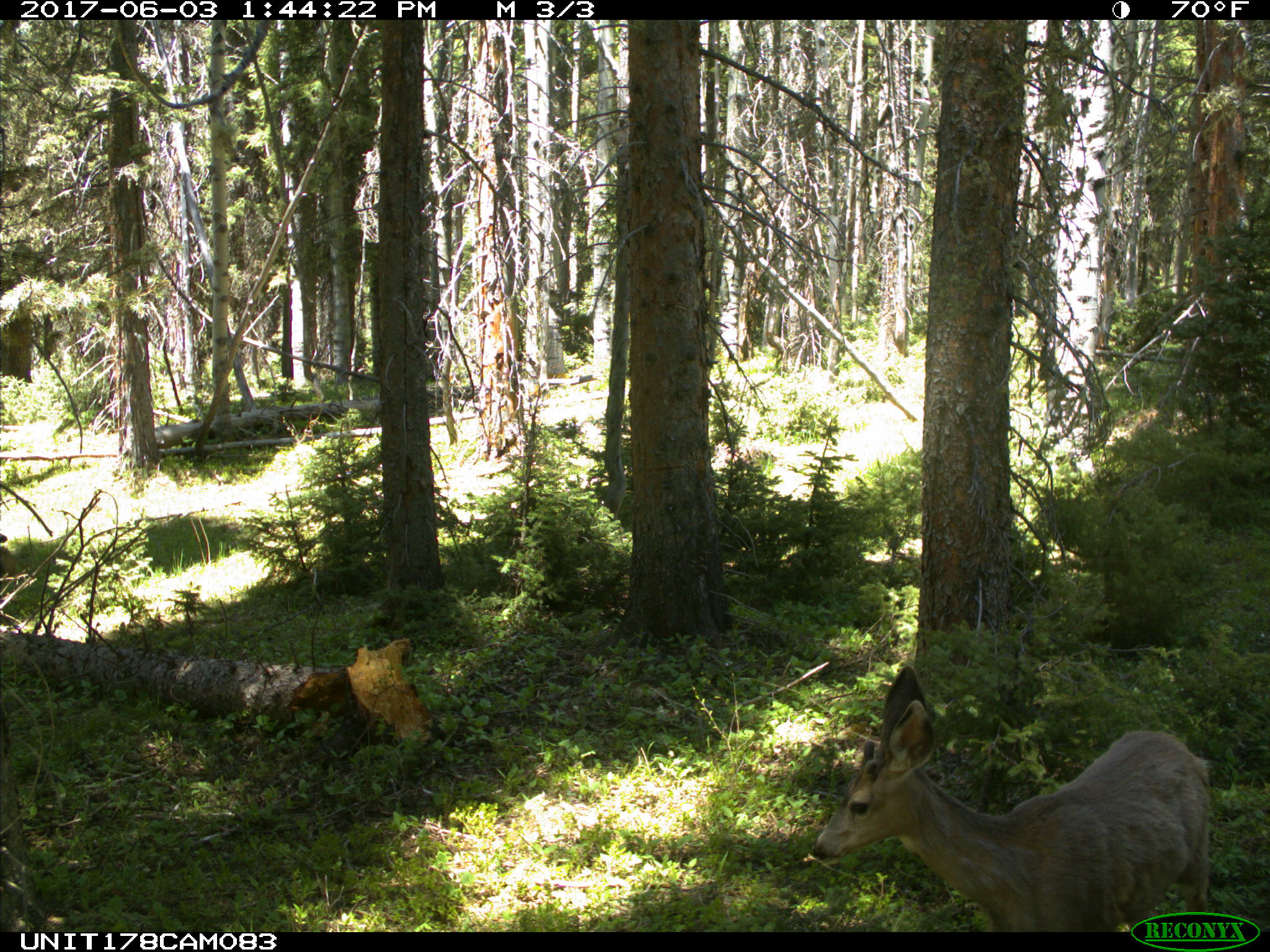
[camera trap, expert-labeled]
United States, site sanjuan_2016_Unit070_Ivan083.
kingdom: Animalia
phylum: Chordata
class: Mammalia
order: Artiodactyla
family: Cervidae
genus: Odocoileus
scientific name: Odocoileus hemionus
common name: mule deer